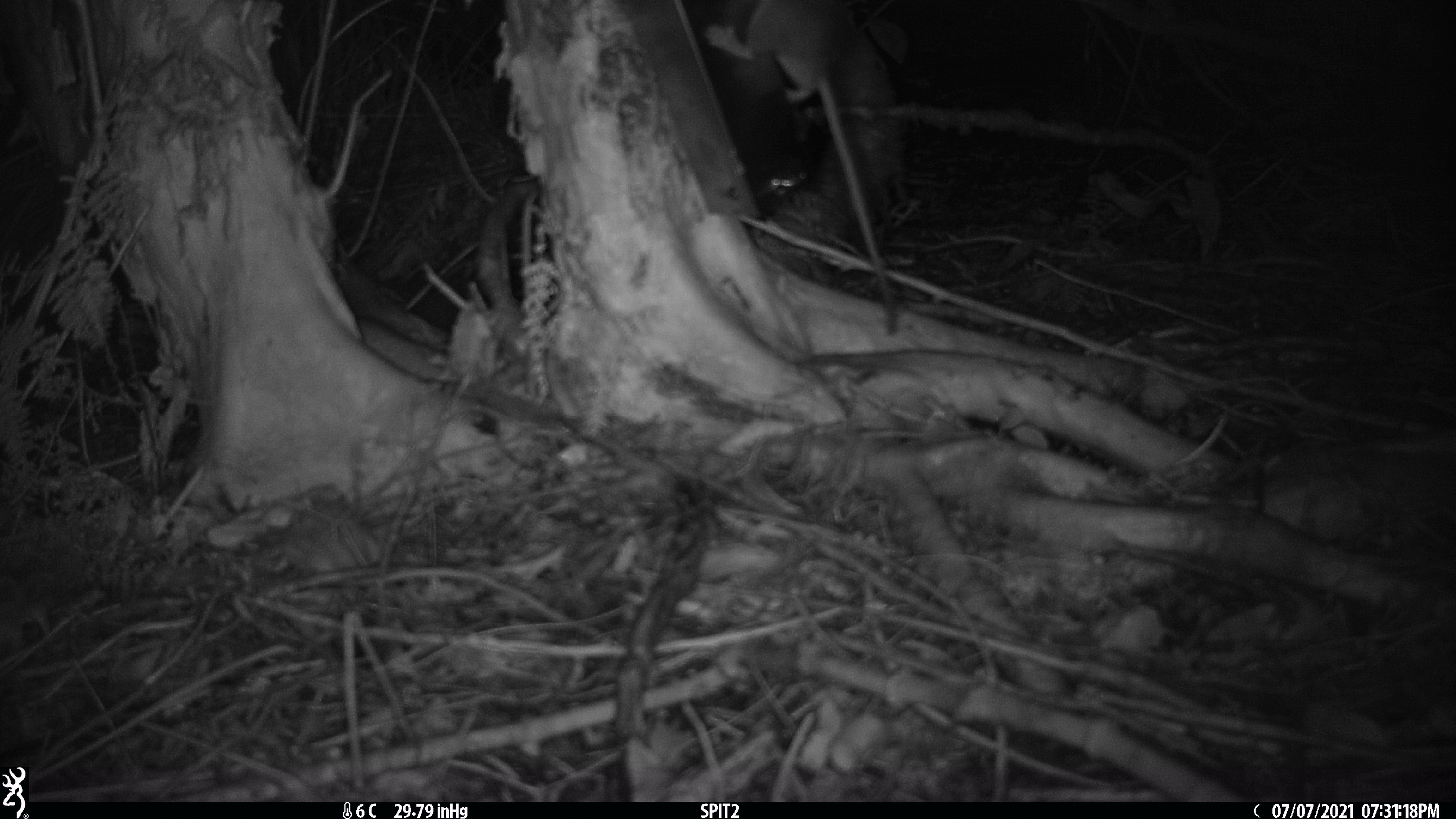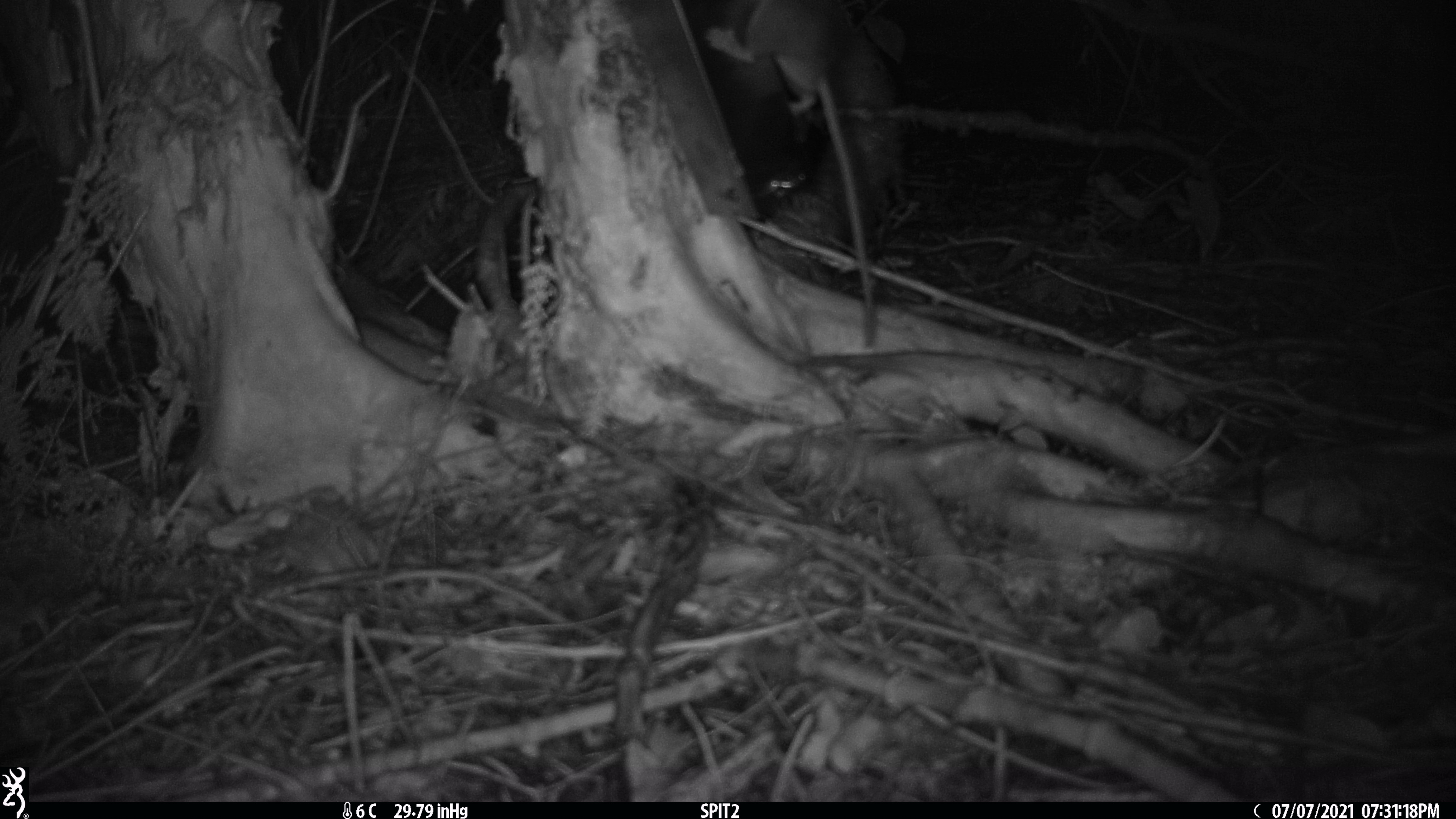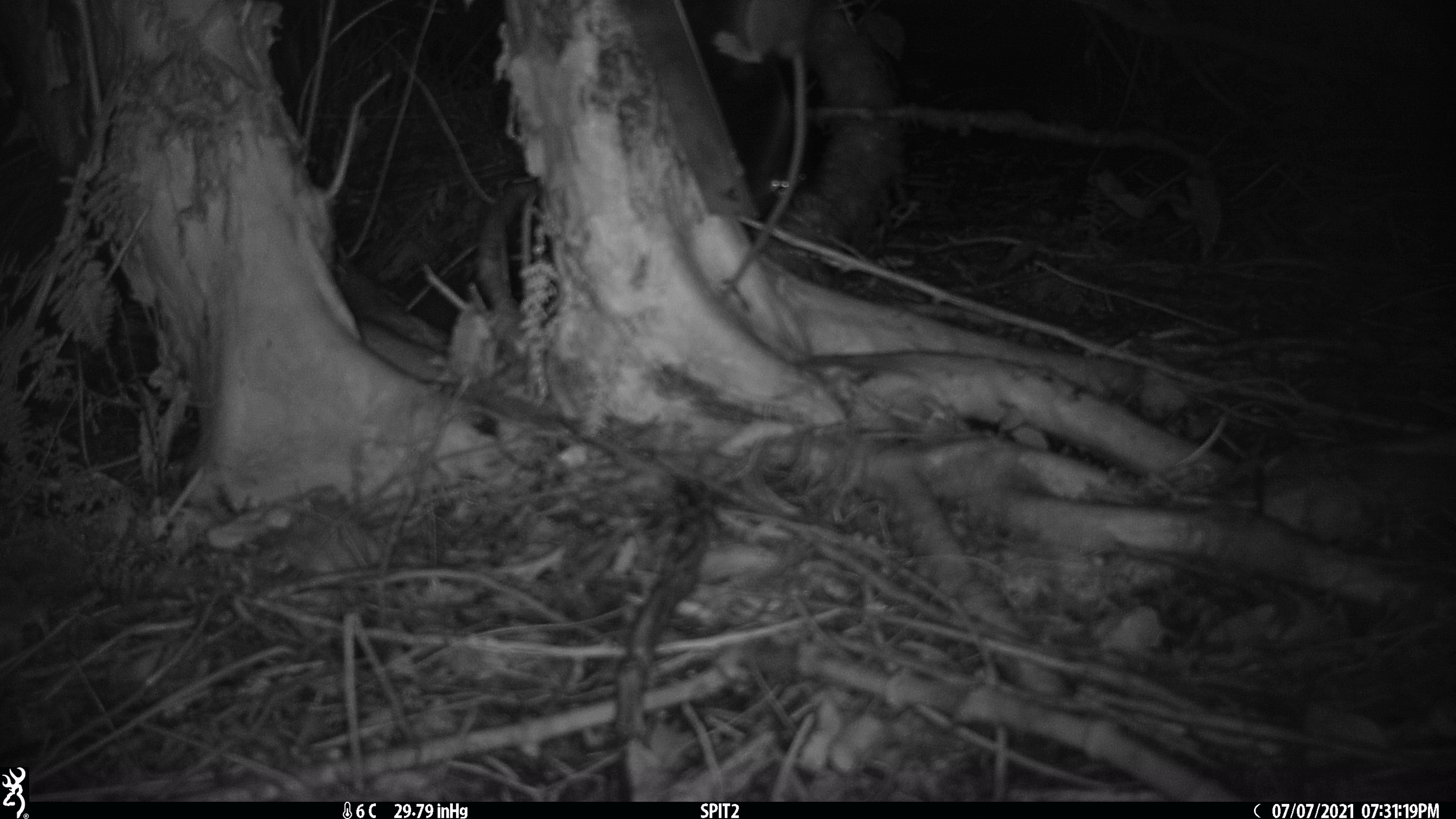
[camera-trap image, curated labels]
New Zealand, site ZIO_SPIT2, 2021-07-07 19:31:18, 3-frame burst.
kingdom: Animalia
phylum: Chordata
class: Mammalia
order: Rodentia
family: Muridae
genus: Rattus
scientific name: Rattus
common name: rat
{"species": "rat (Rattus)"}